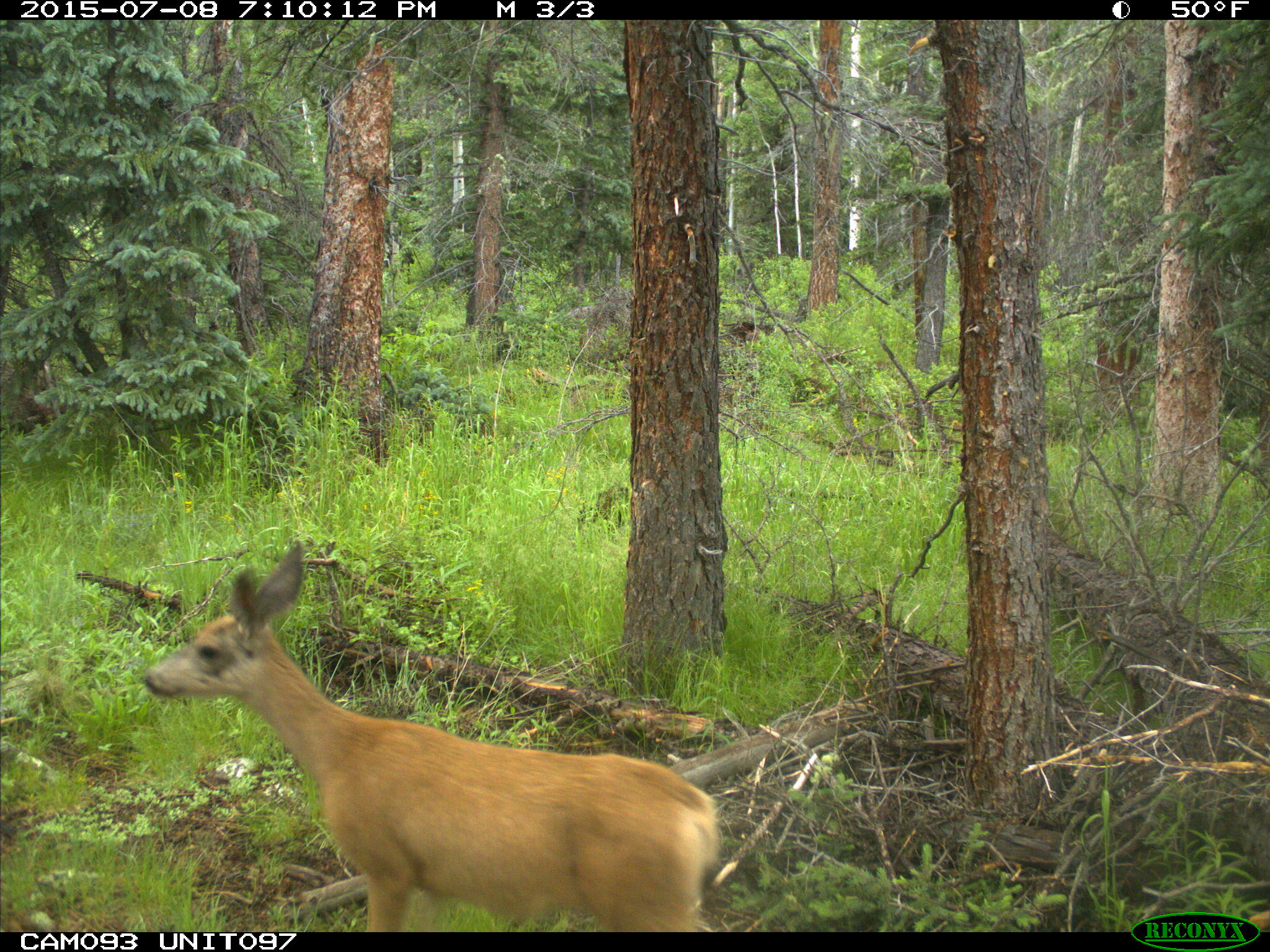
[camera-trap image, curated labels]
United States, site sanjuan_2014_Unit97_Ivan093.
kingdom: Animalia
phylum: Chordata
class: Mammalia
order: Artiodactyla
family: Cervidae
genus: Odocoileus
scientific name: Odocoileus hemionus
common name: mule deer